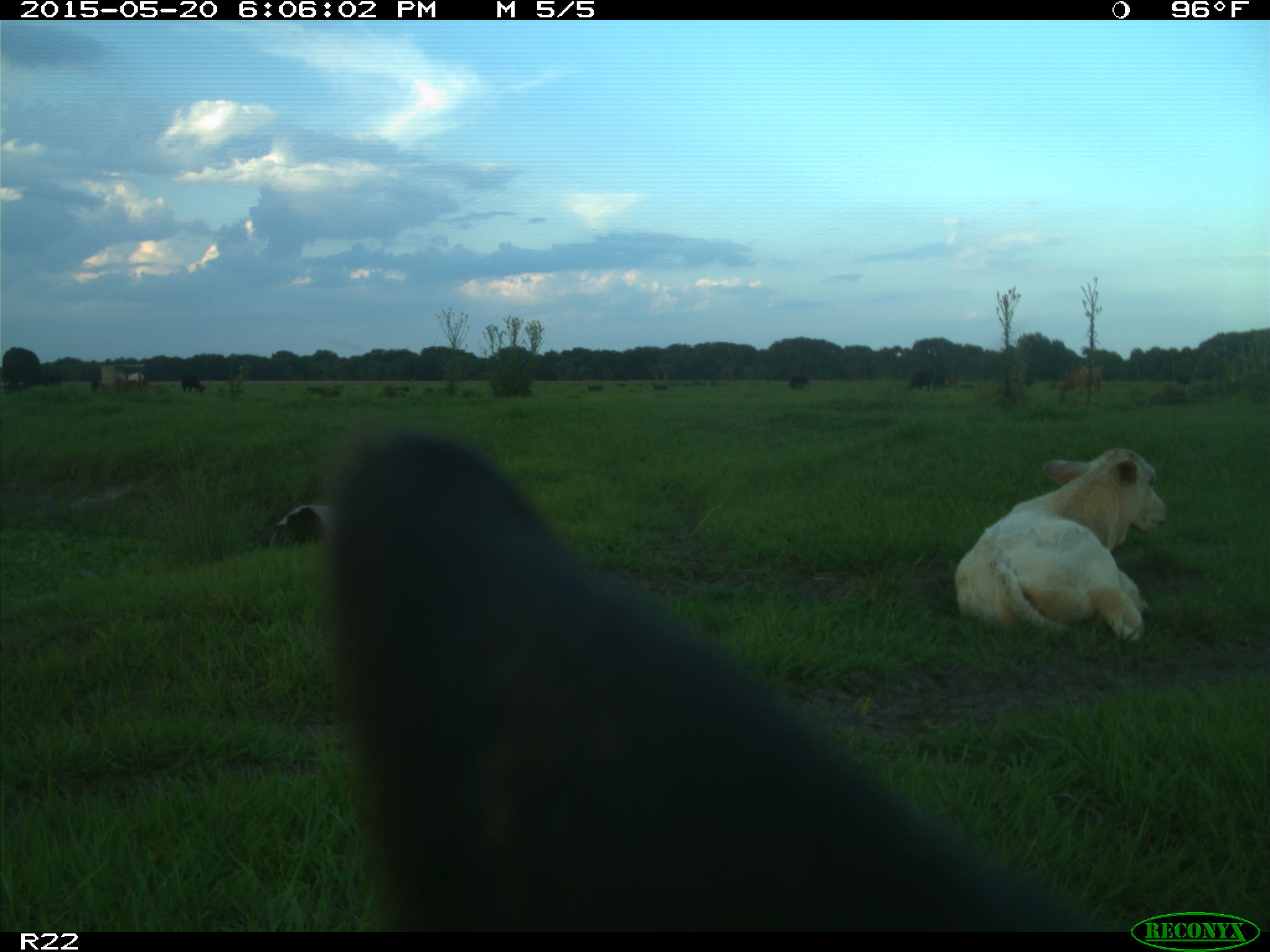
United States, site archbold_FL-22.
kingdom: Animalia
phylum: Chordata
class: Mammalia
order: Artiodactyla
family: Bovidae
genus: Bos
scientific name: Bos taurus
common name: domestic cow